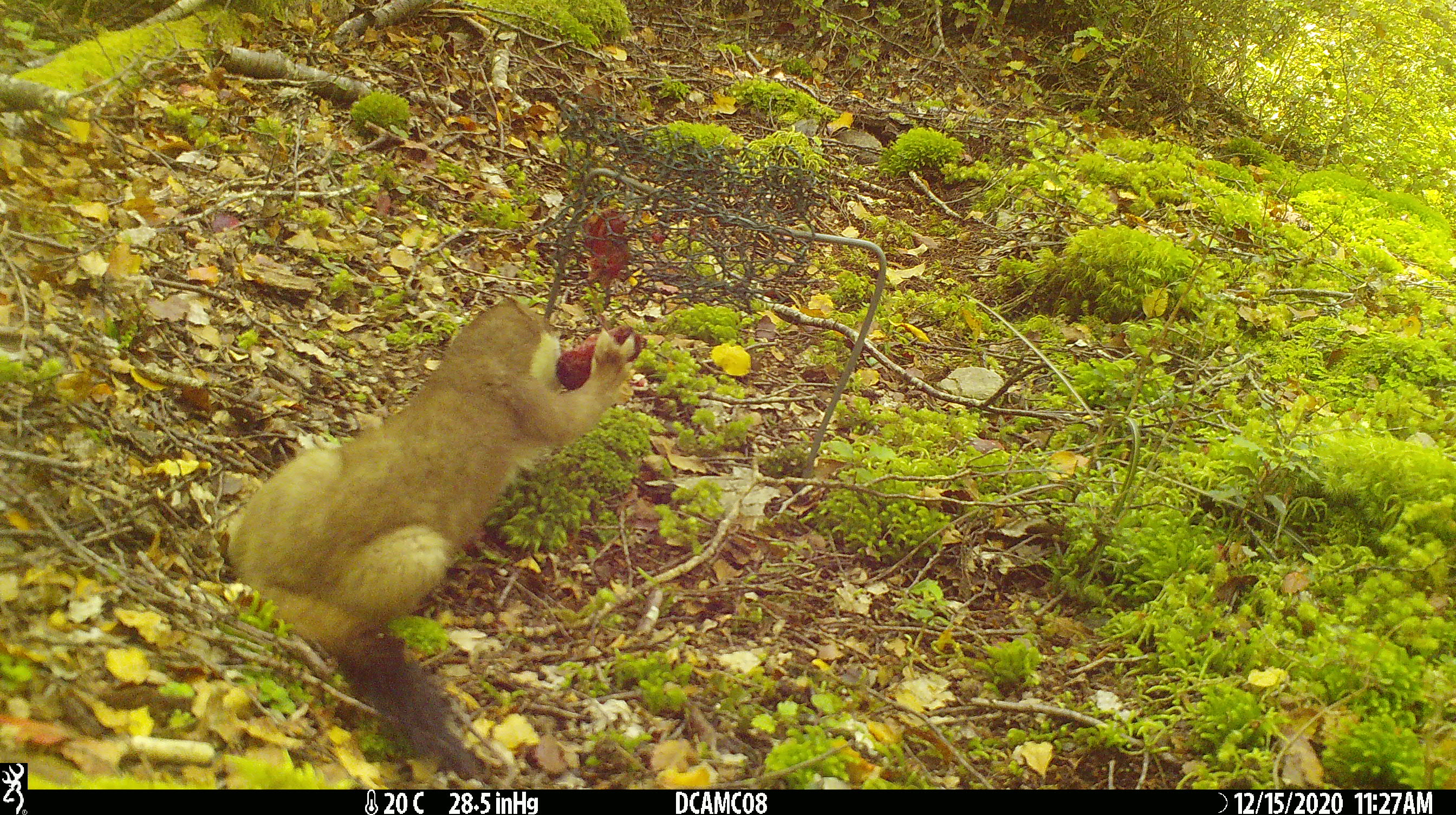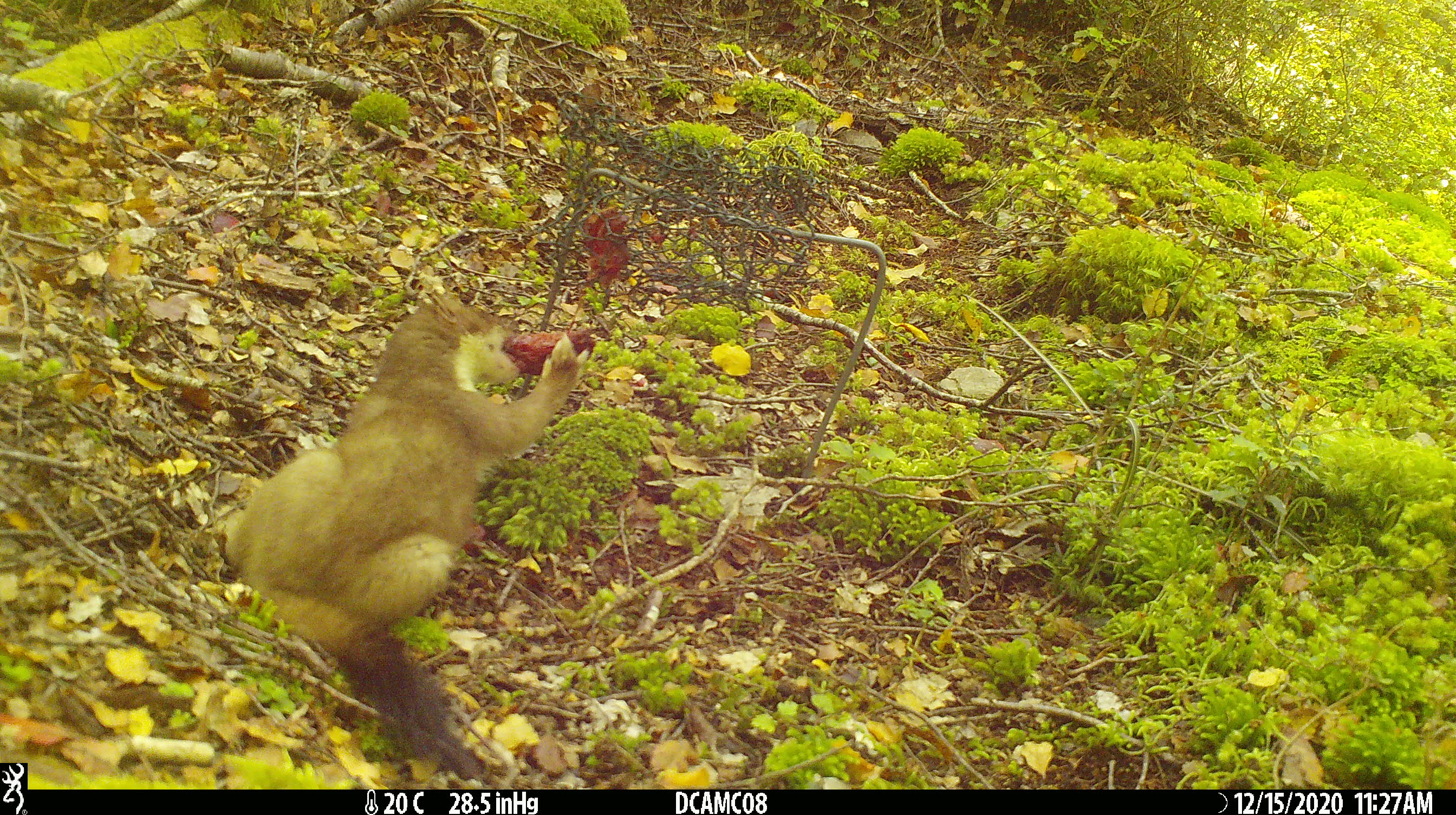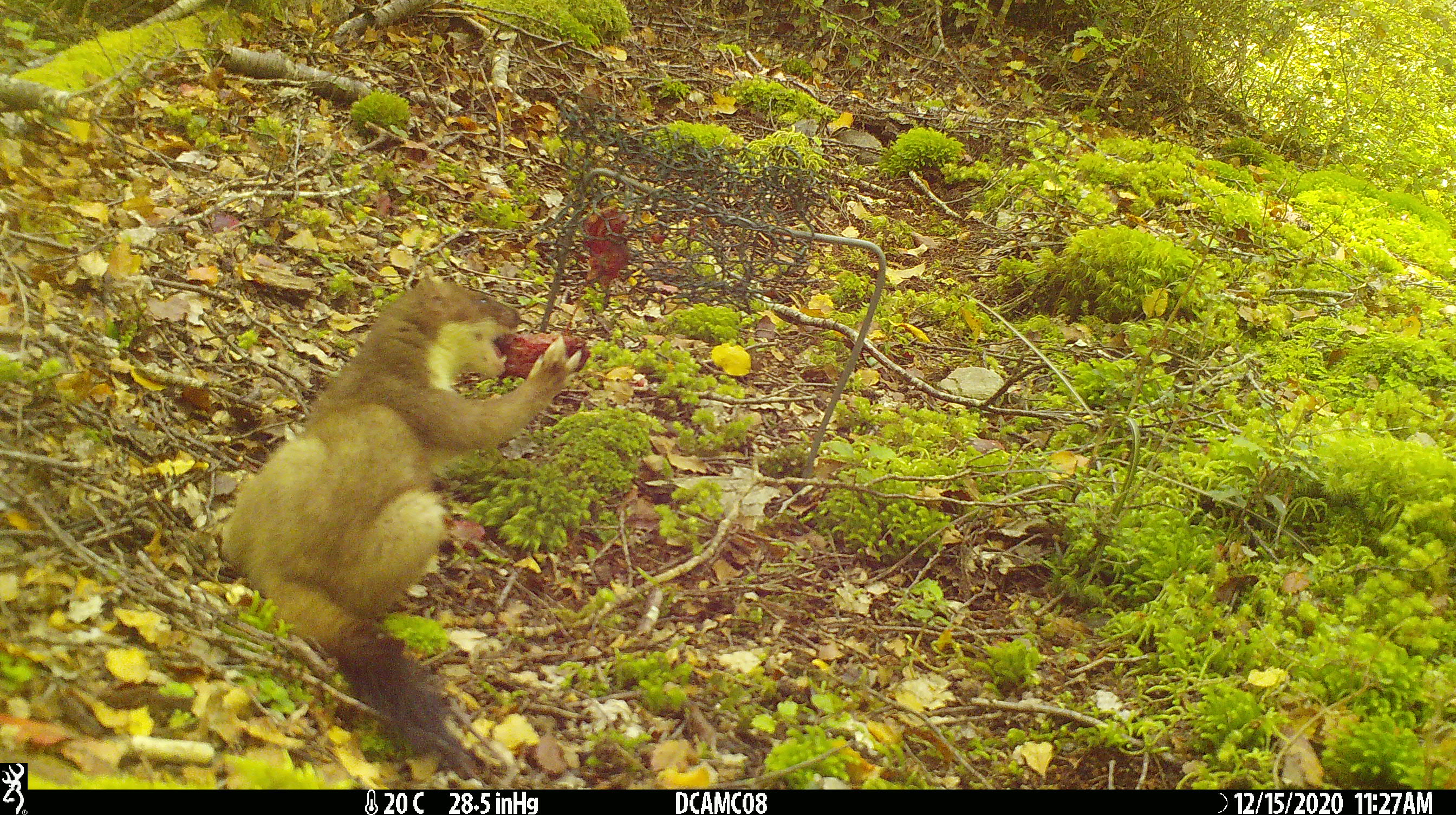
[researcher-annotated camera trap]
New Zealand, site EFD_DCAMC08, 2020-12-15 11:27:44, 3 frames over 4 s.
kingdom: Animalia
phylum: Chordata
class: Mammalia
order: Carnivora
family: Mustelidae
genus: Mustela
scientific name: Mustela erminea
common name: stoat